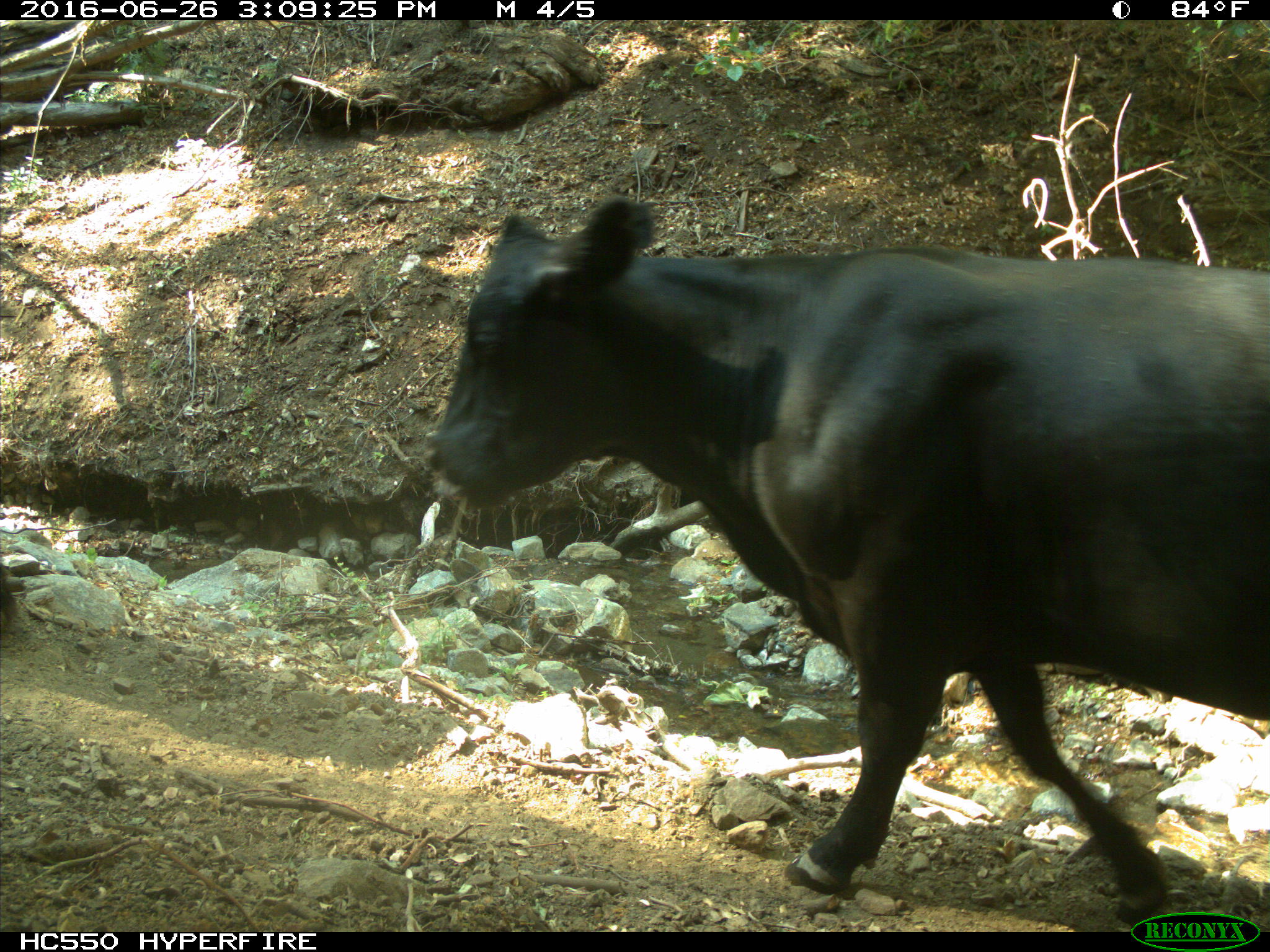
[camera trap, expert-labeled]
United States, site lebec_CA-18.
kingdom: Animalia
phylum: Chordata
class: Mammalia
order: Artiodactyla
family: Bovidae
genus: Bos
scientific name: Bos taurus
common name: domestic cow